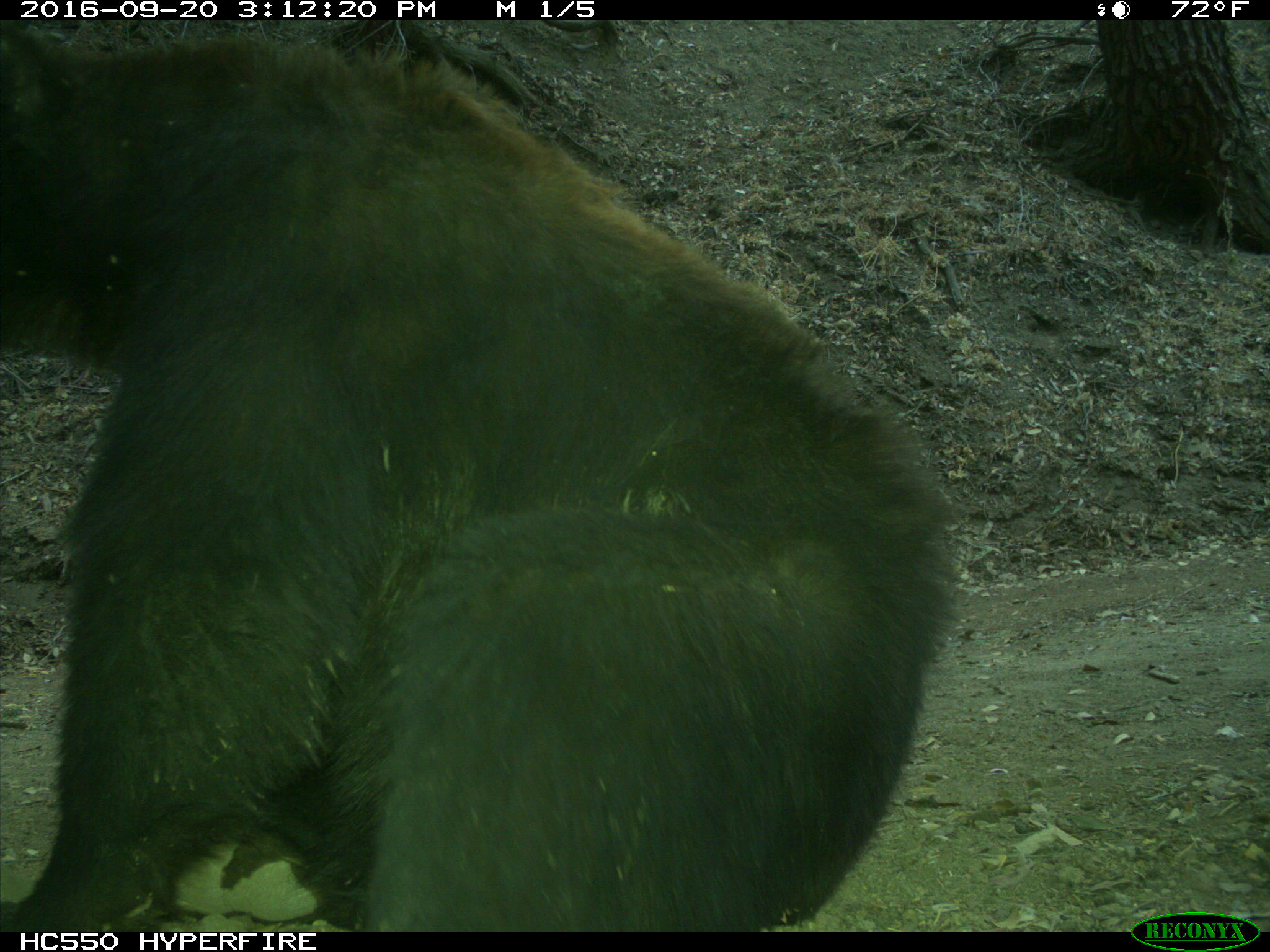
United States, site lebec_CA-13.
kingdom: Animalia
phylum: Chordata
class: Mammalia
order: Carnivora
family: Ursidae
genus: Ursus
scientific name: Ursus americanus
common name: american black bear